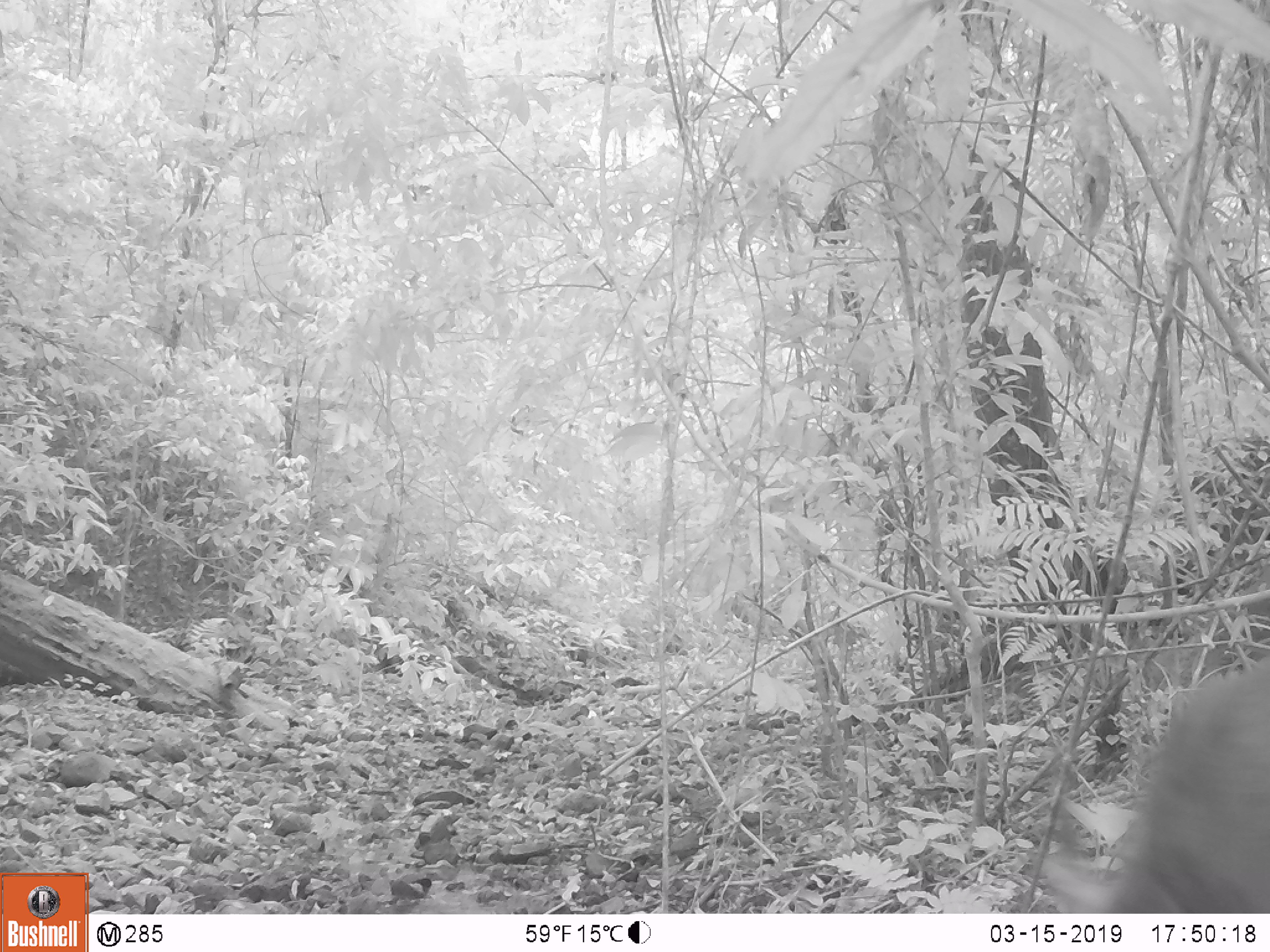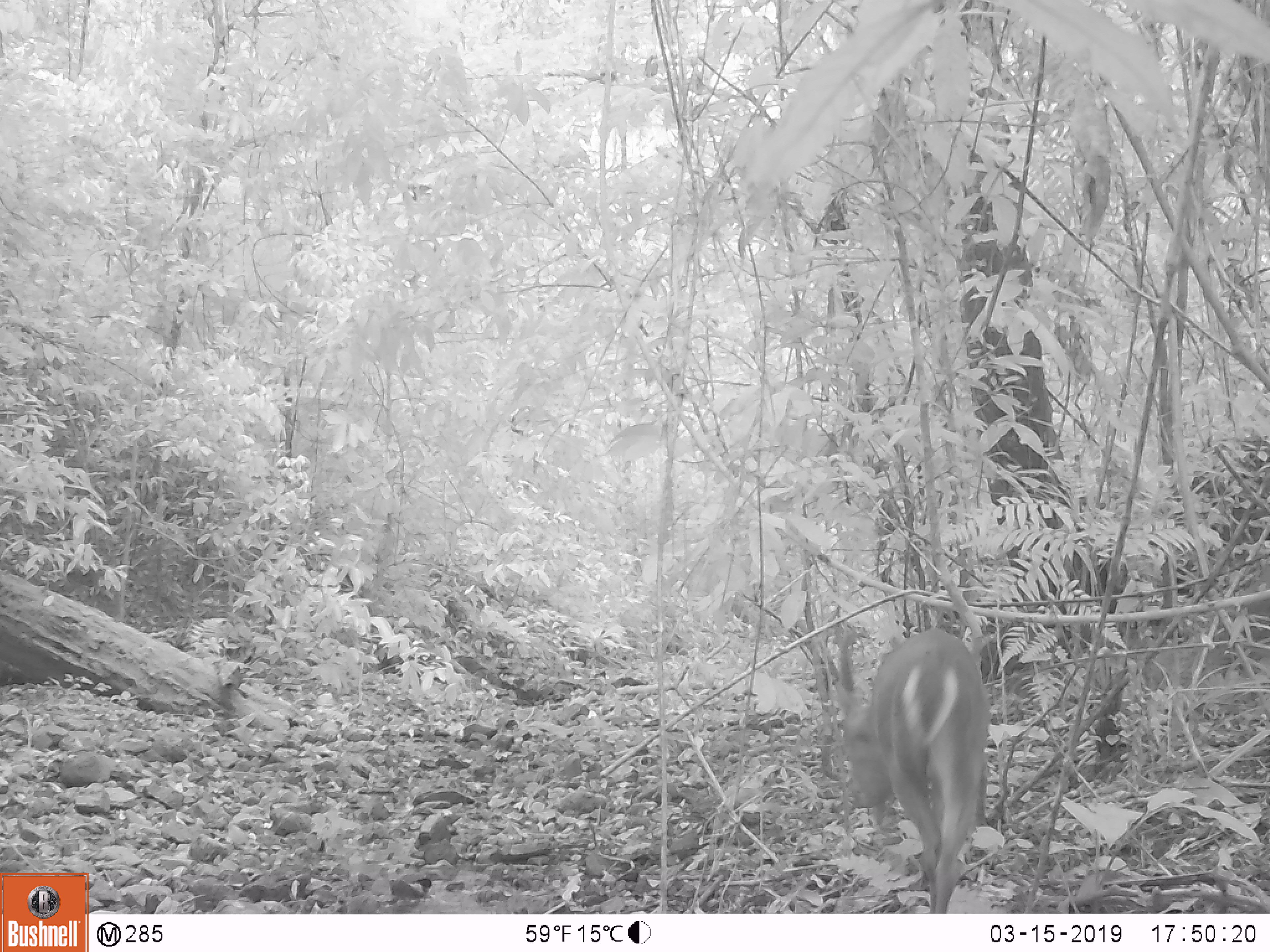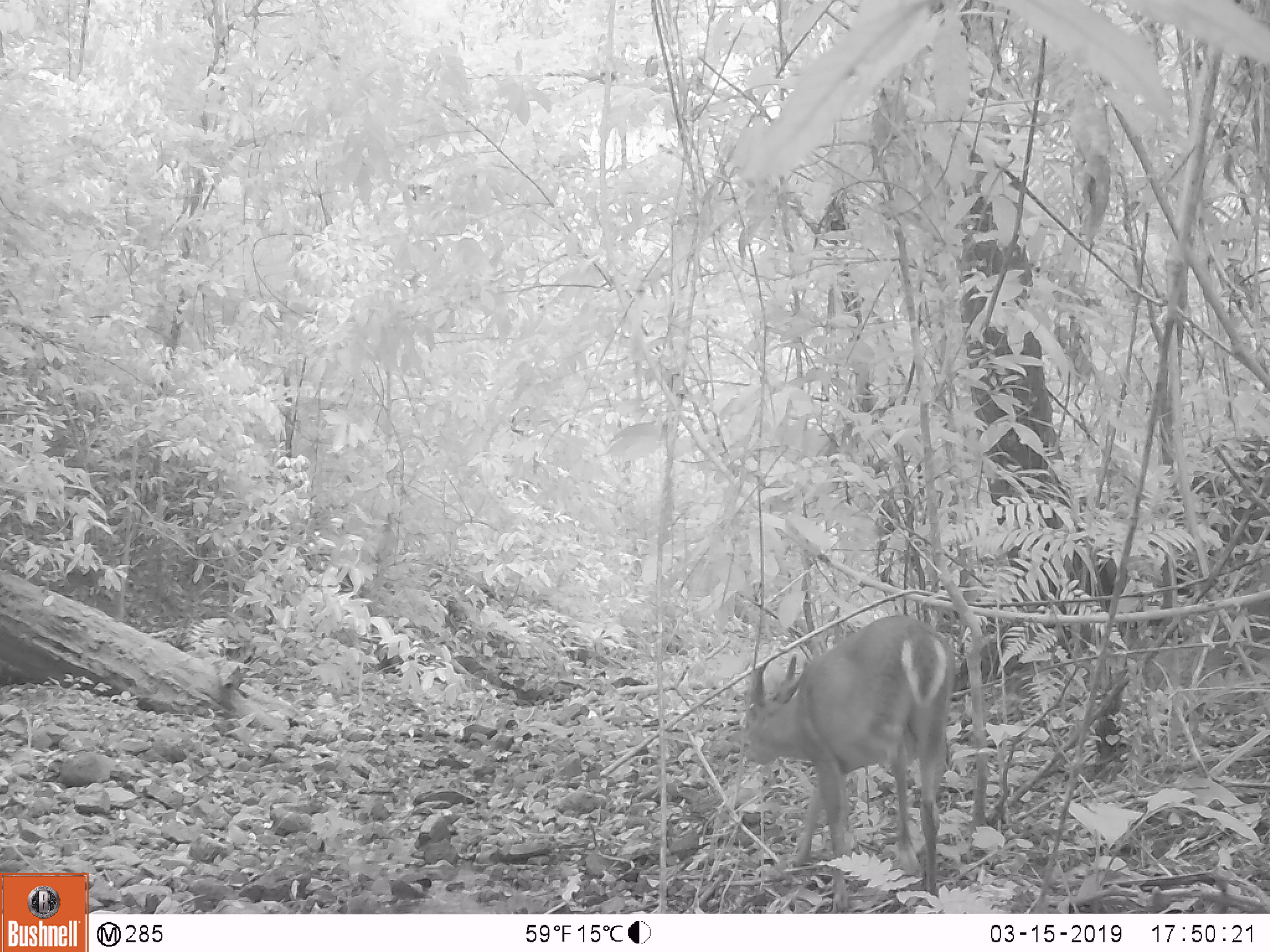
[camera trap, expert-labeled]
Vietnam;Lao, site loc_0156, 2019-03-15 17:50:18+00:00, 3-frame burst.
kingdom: Animalia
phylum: Chordata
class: Mammalia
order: Artiodactyla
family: Cervidae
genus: Muntiacus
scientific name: Muntiacus vuquangensis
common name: large-antlered muntjac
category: large antlered muntjac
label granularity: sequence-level